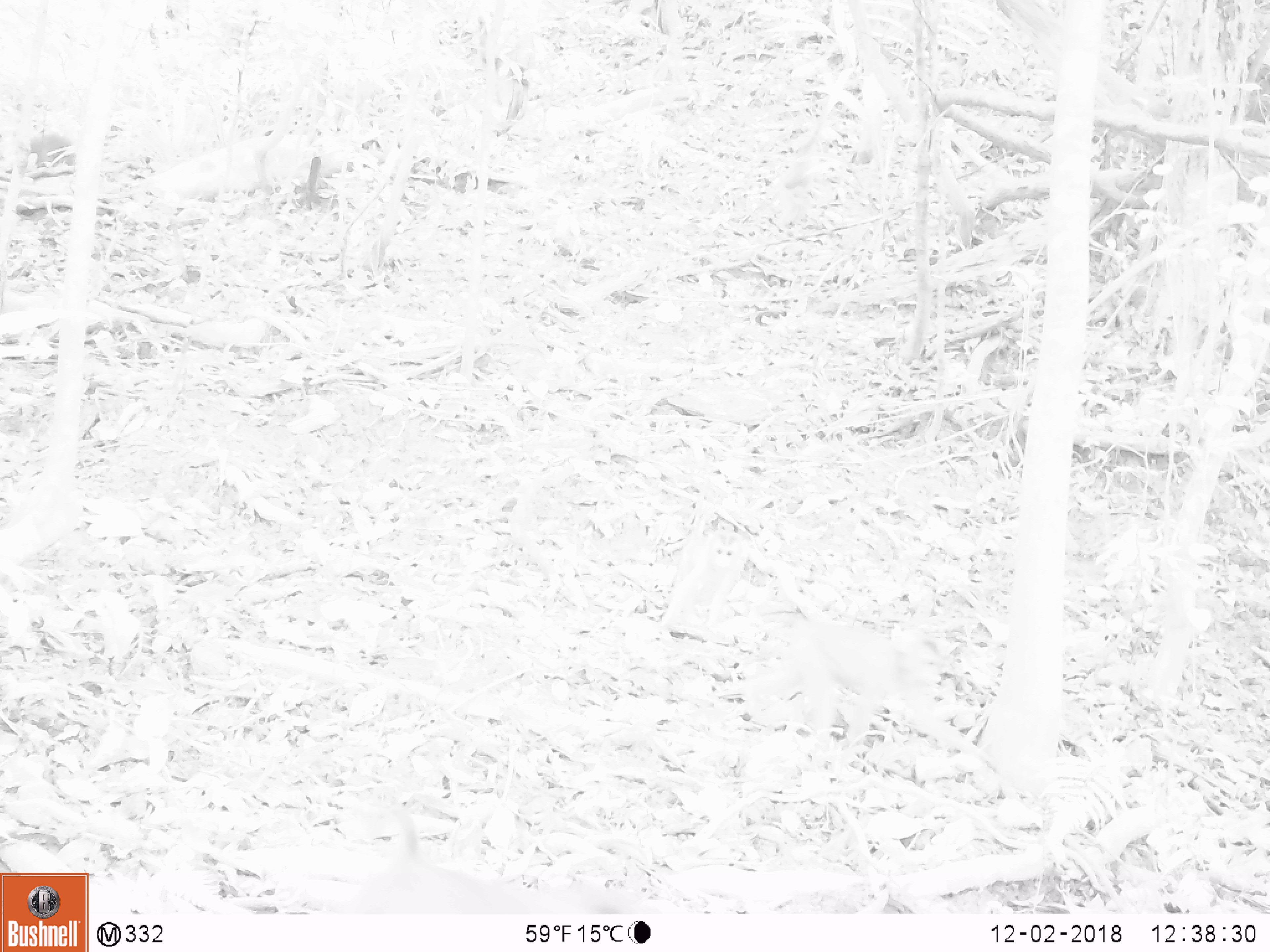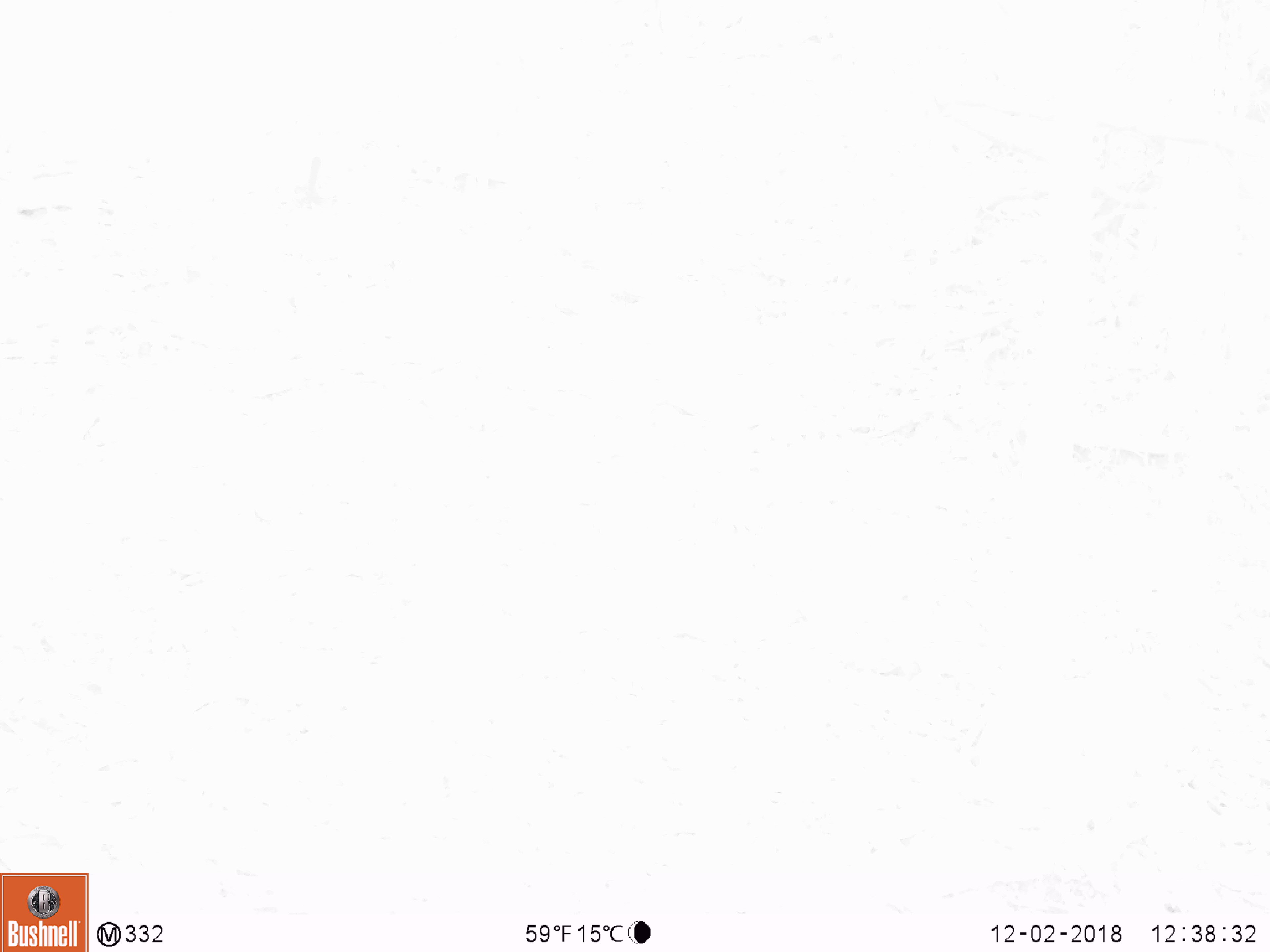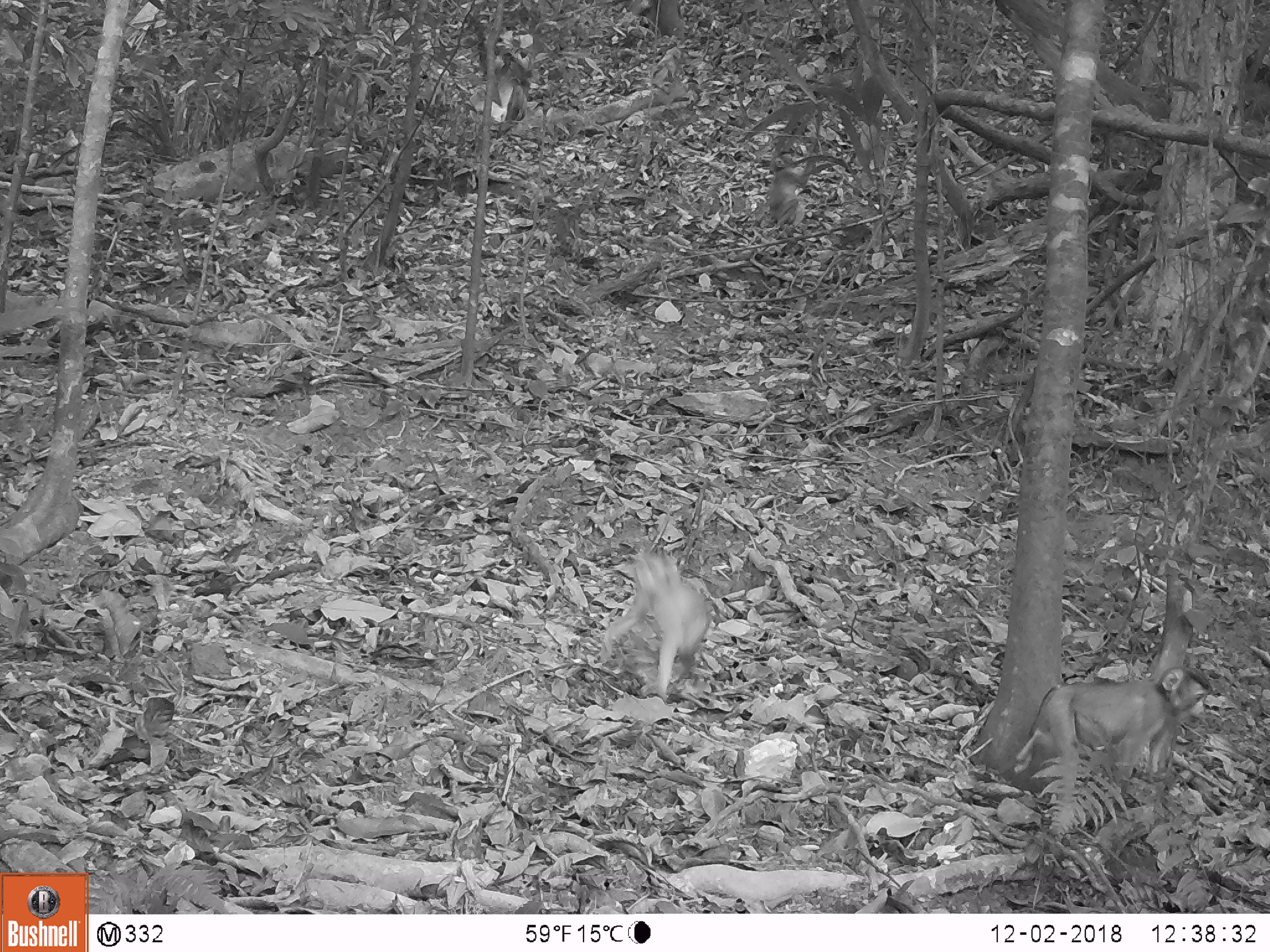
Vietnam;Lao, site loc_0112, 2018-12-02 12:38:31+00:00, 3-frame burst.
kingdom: Animalia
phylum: Chordata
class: Mammalia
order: Primates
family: Cercopithecidae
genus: Macaca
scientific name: Macaca nemestrina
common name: pig-tailed macaque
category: pig tailed macaque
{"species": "pig tailed macaque (pig-tailed macaque) (Macaca nemestrina)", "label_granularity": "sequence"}